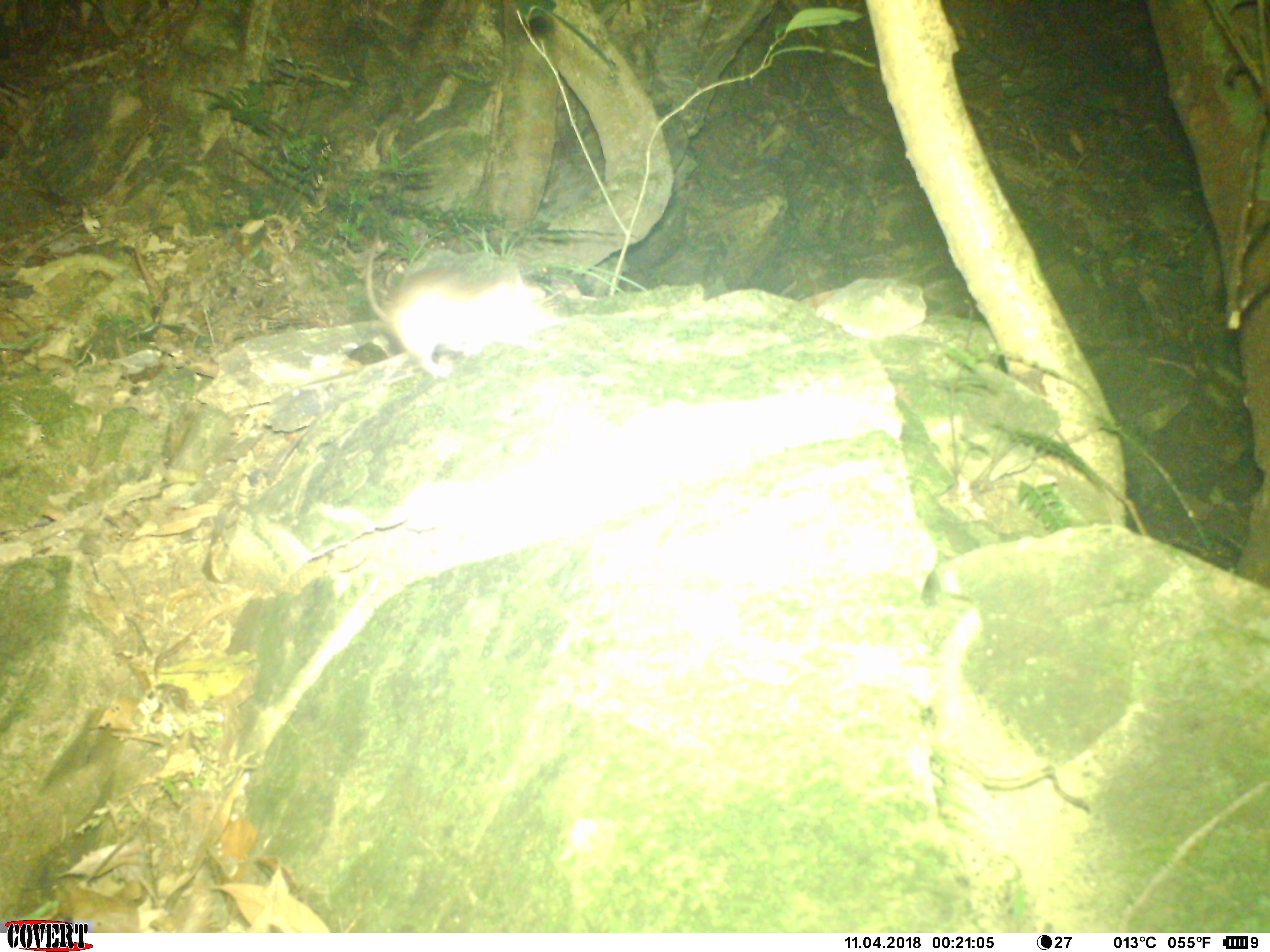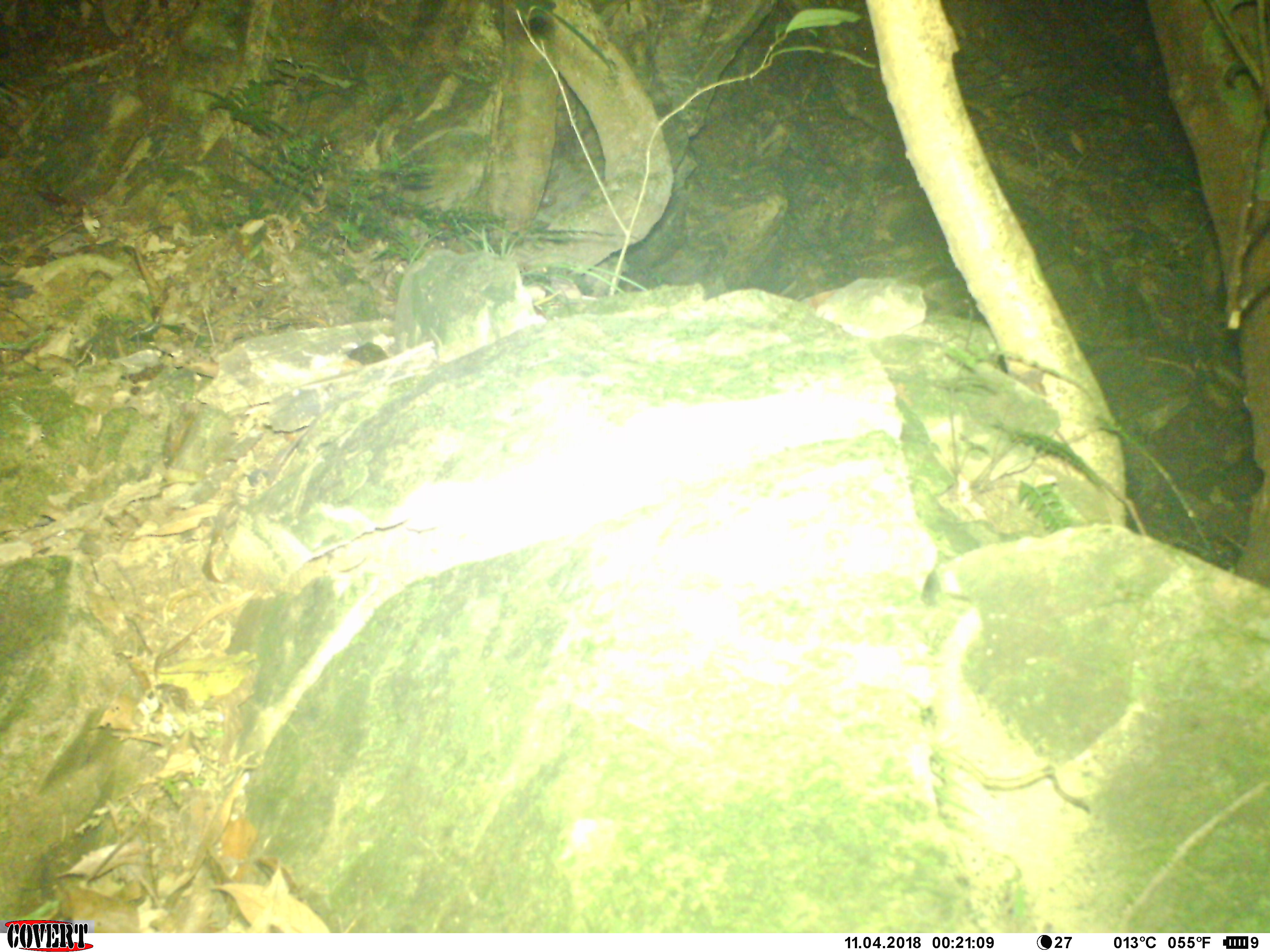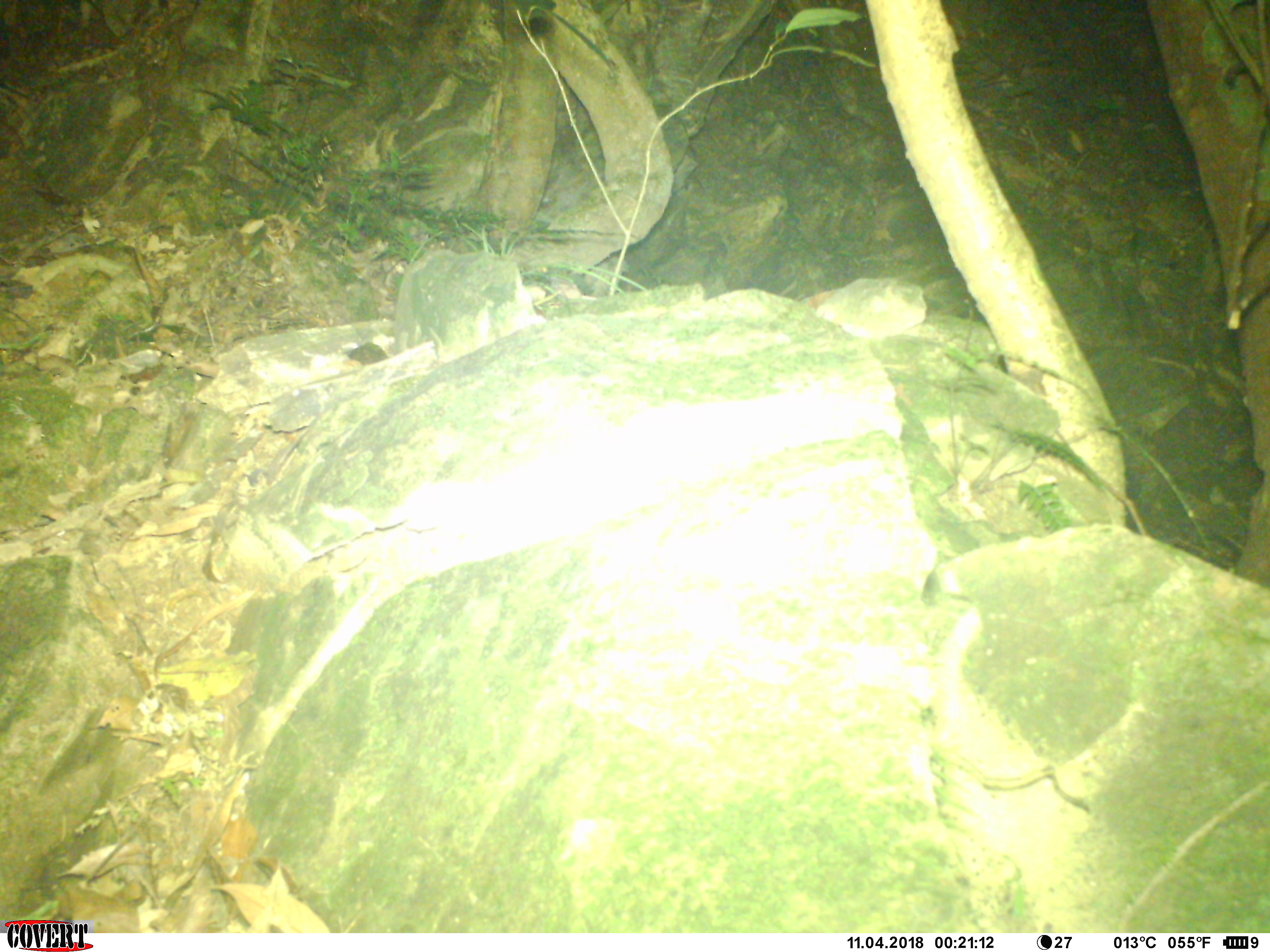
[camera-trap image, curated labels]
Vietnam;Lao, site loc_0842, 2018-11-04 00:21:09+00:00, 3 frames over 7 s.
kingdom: Animalia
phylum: Chordata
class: Mammalia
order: Rodentia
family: Muridae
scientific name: Muridae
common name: old-world mice and rats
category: unidentified murid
Unidentified murid (old-world mice and rats) (Muridae). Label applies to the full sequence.